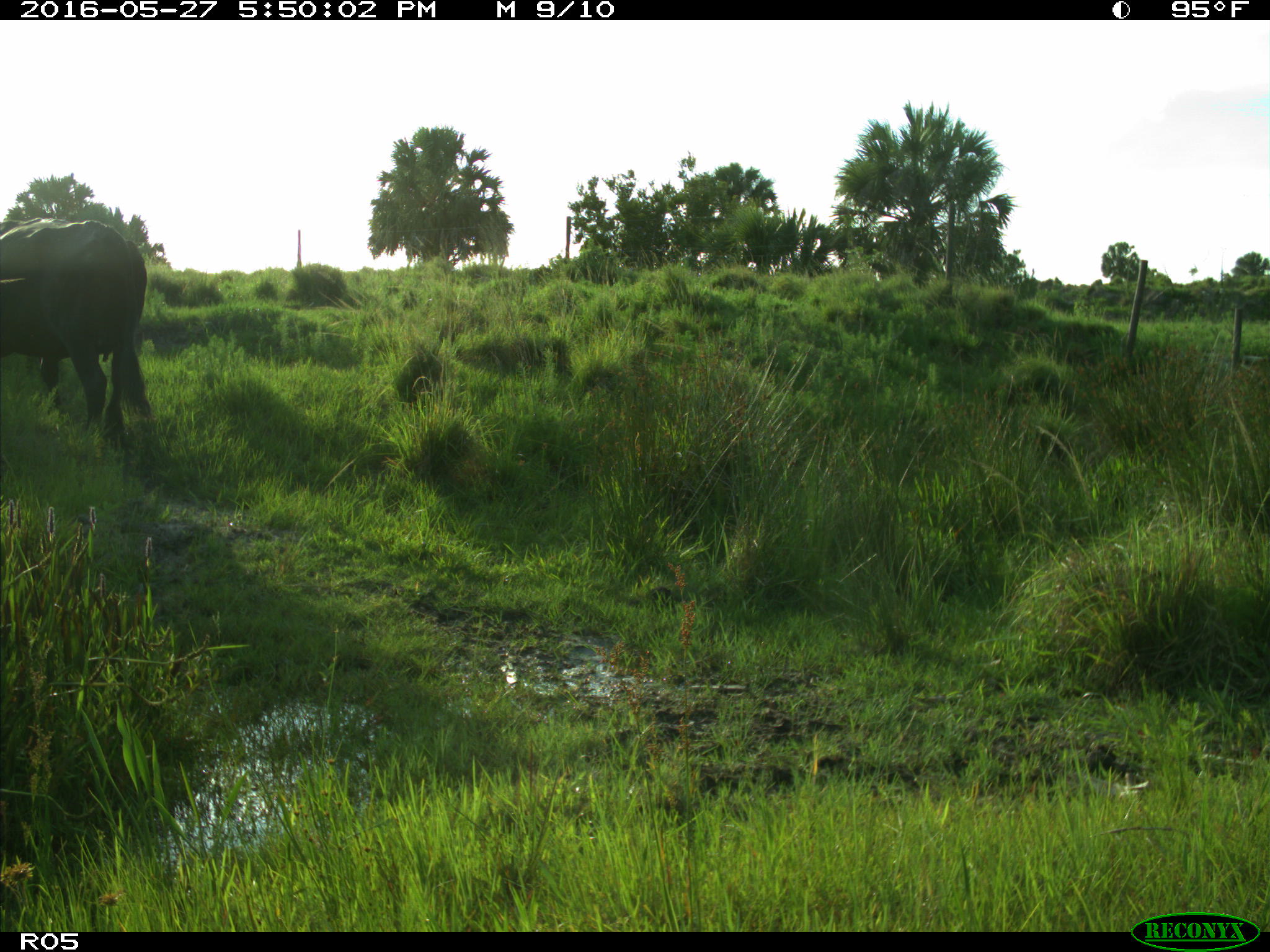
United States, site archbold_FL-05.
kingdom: Animalia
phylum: Chordata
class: Mammalia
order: Artiodactyla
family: Bovidae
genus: Bos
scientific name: Bos taurus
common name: domestic cow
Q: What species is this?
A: Bos taurus (domestic cow).